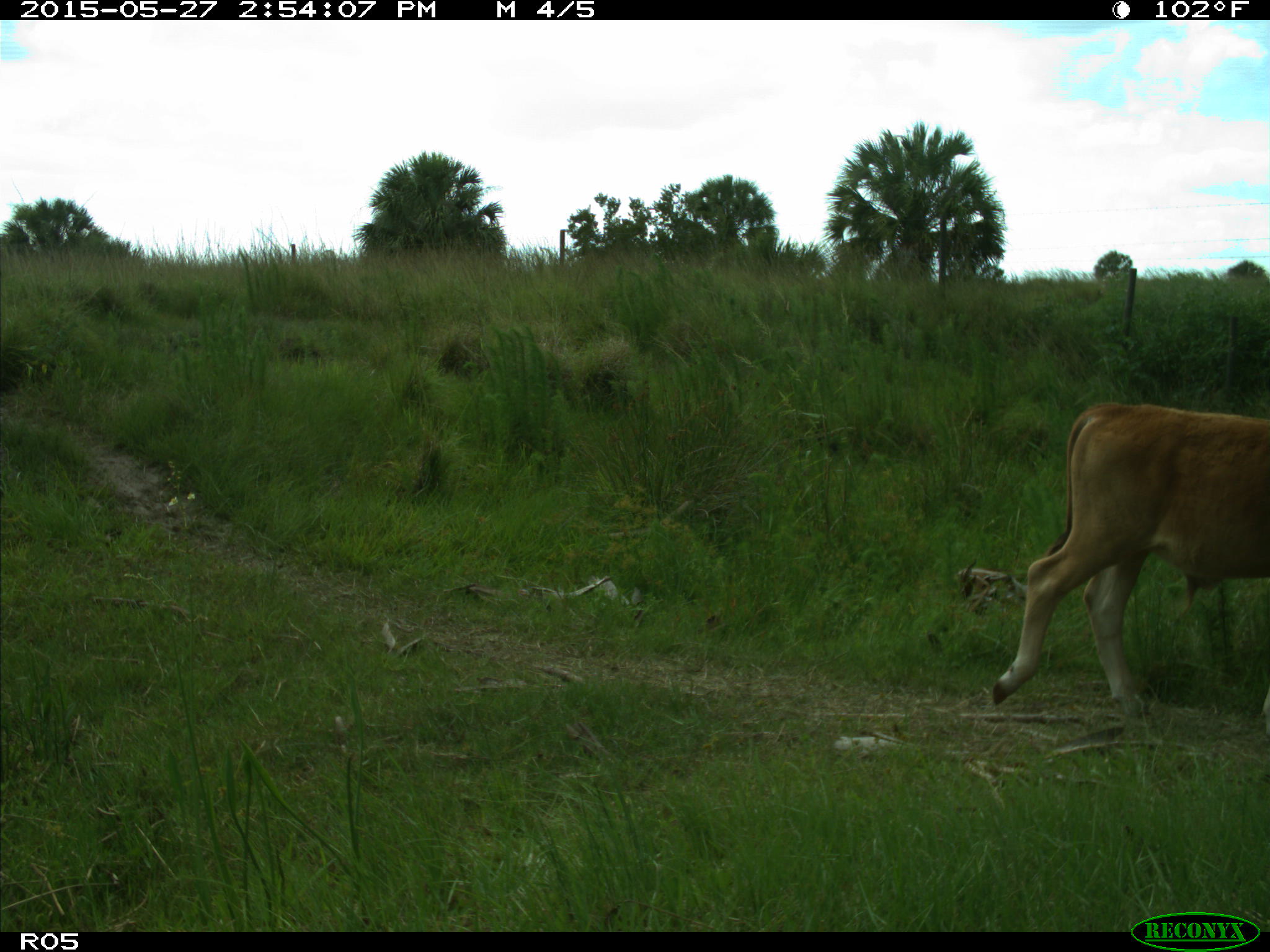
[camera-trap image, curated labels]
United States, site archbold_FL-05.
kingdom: Animalia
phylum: Chordata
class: Mammalia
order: Artiodactyla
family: Bovidae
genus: Bos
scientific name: Bos taurus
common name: domestic cow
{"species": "Bos taurus (domestic cow)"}